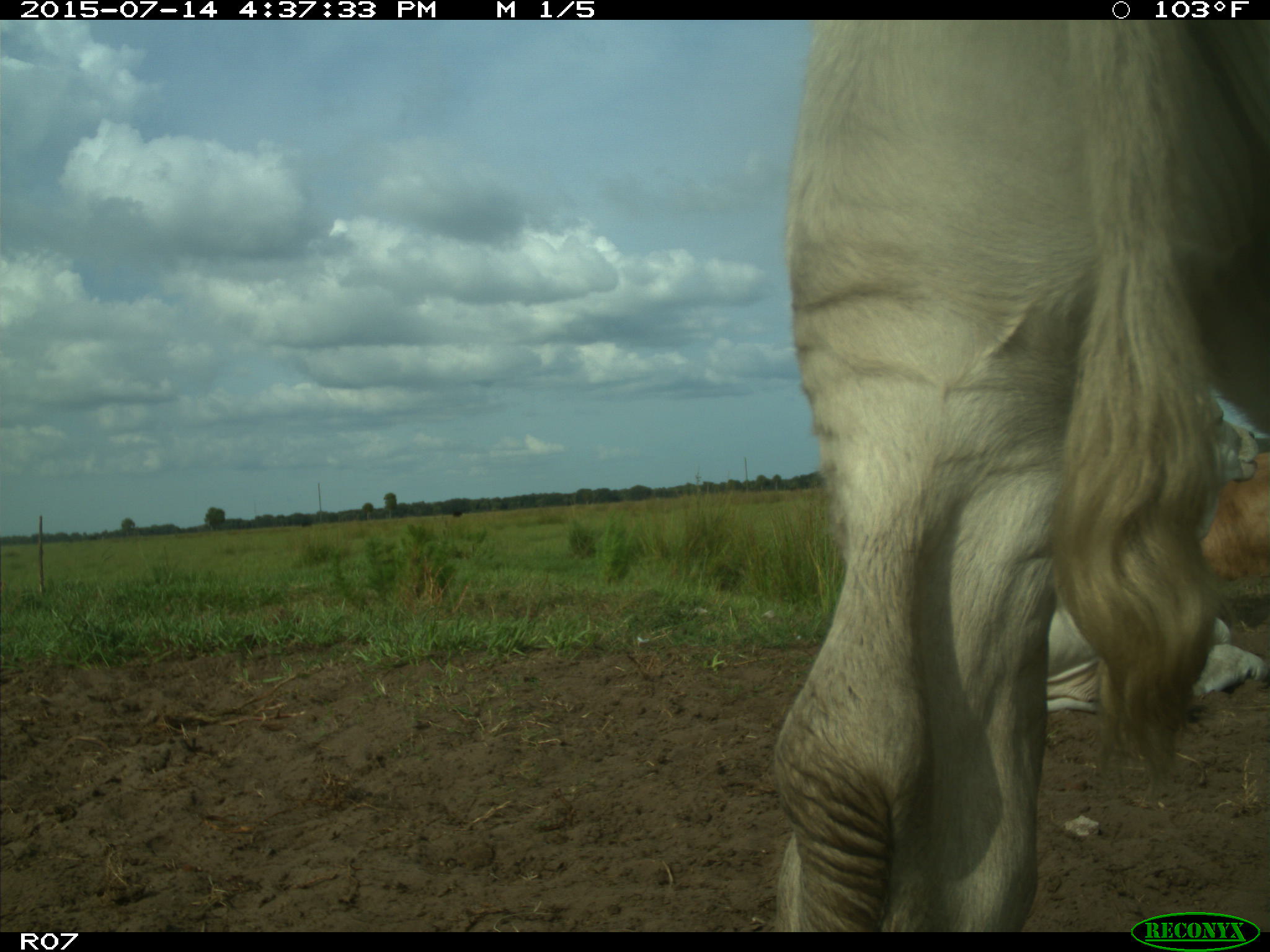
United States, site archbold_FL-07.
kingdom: Animalia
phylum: Chordata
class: Mammalia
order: Artiodactyla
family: Bovidae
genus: Bos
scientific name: Bos taurus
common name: domestic cow